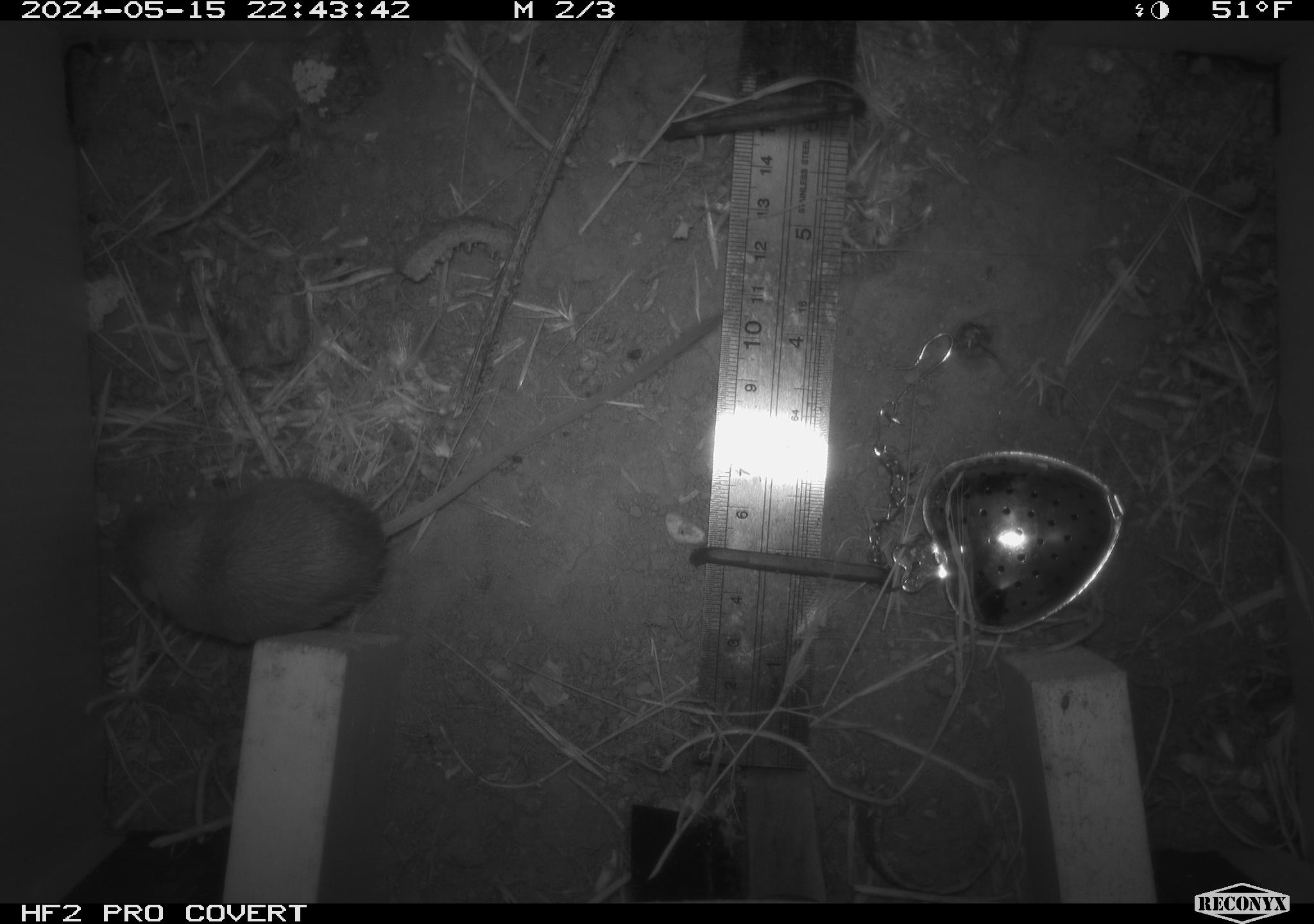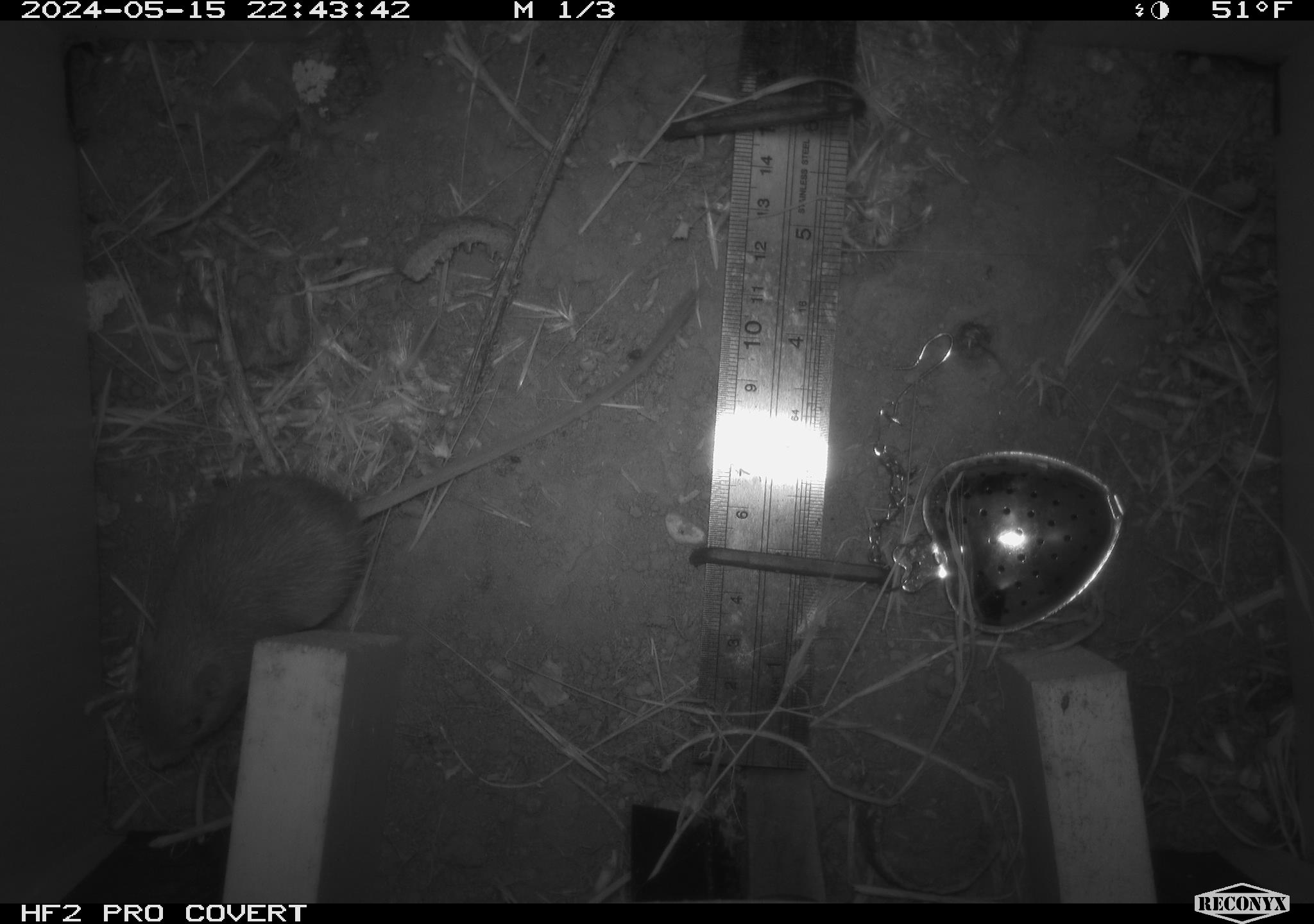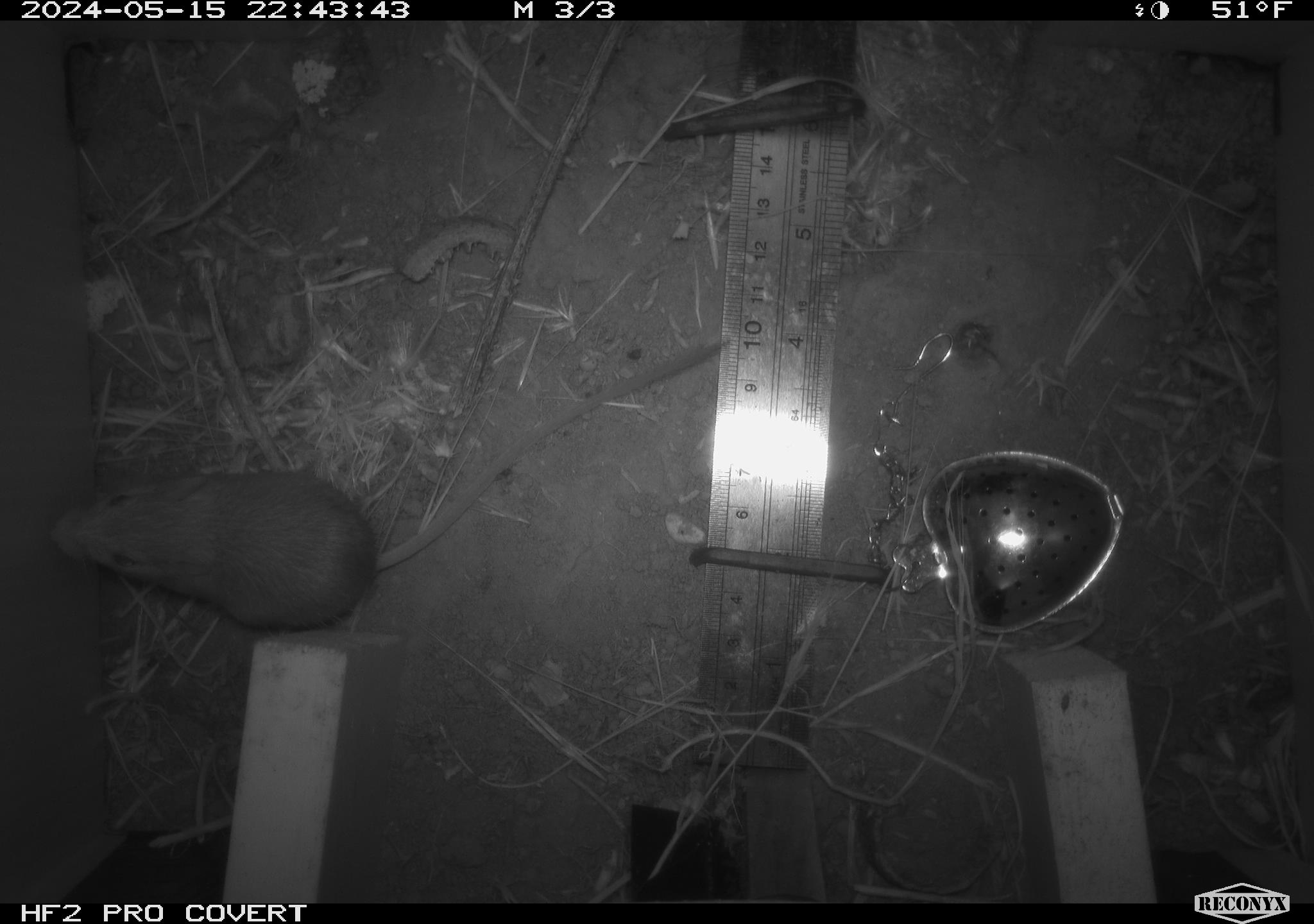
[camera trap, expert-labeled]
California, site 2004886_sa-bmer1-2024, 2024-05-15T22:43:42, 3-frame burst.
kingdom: Animalia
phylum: Chordata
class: Mammalia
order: Rodentia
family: Heteromyidae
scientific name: Heteromyidae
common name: kangaroo rats and pocket mice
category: heteromyidae family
Heteromyidae family (kangaroo rats and pocket mice) (Heteromyidae).